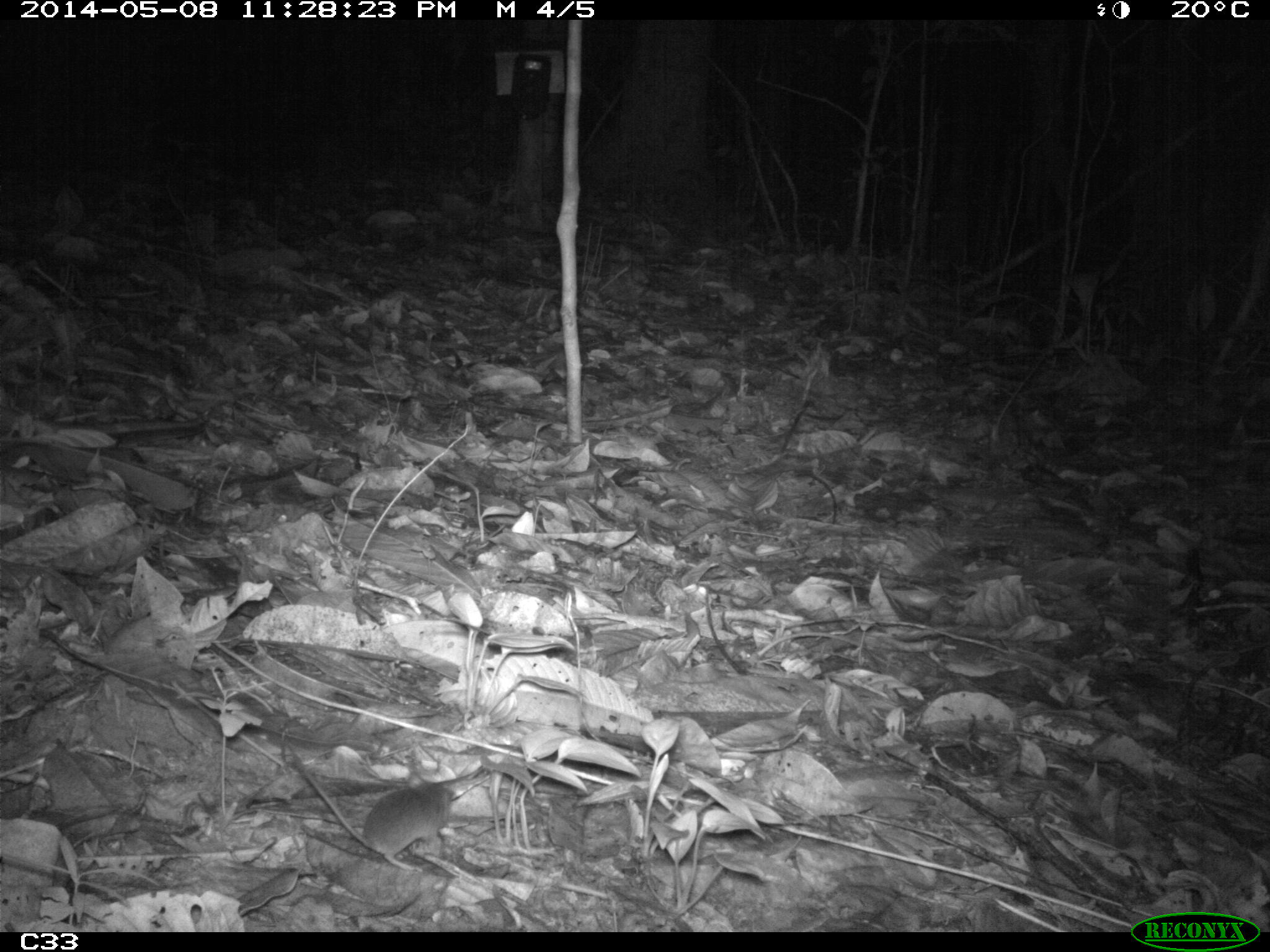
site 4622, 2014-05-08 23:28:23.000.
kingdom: Animalia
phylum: Chordata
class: Mammalia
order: Rodentia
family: Muridae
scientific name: Muridae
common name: mice, rats, and gerbils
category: unknown mouse or rat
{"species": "unknown mouse or rat (mice, rats, and gerbils) (Muridae)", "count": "1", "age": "adult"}